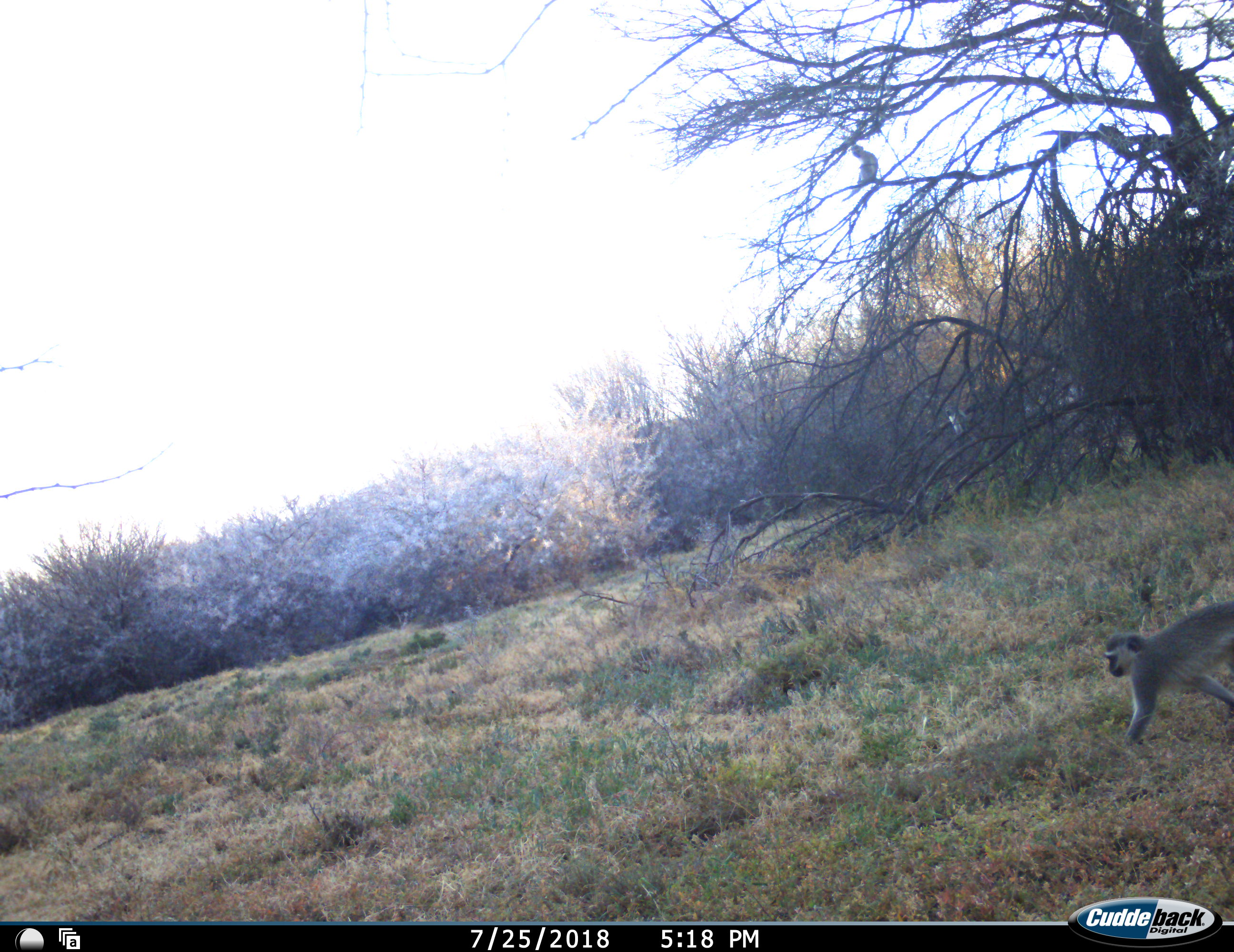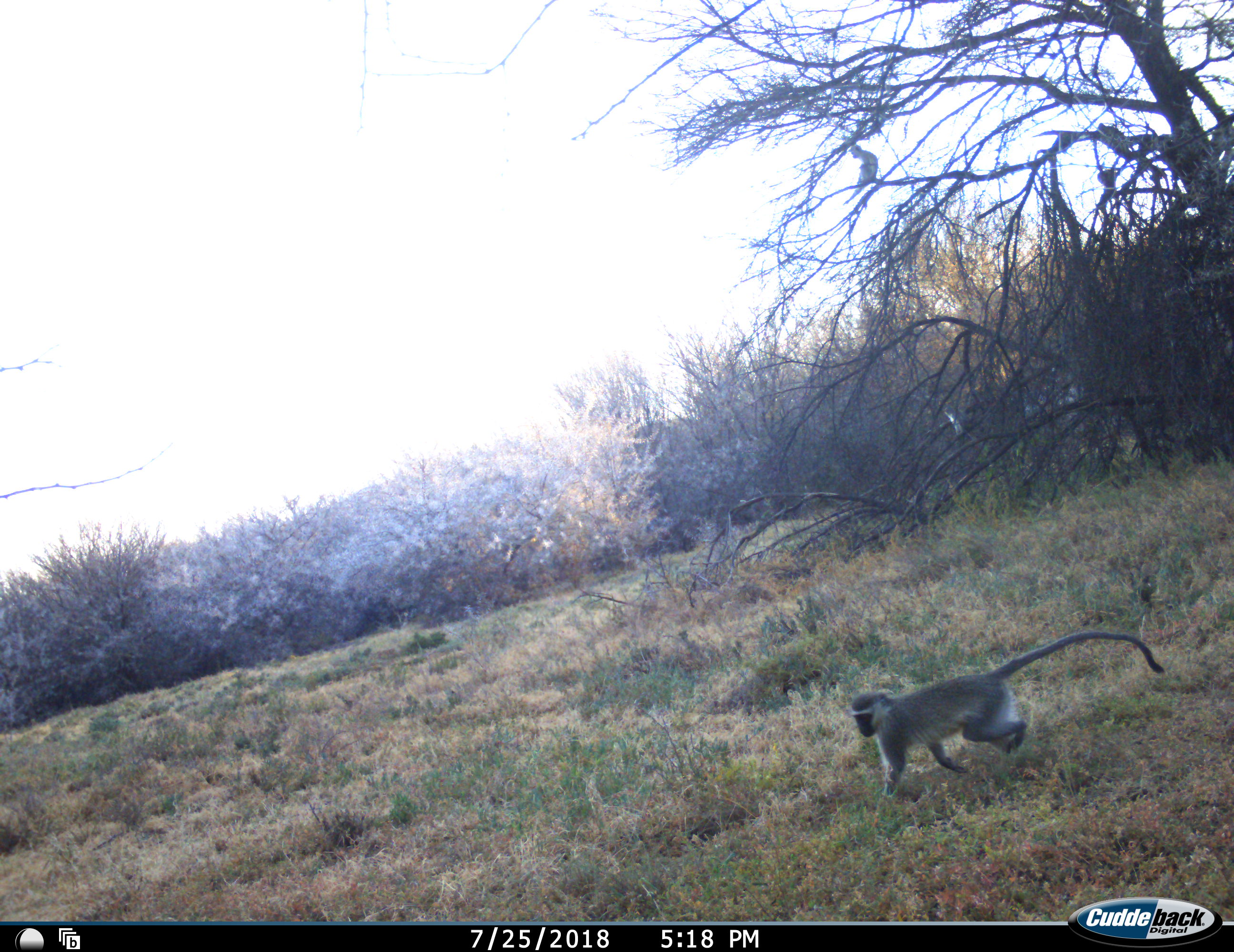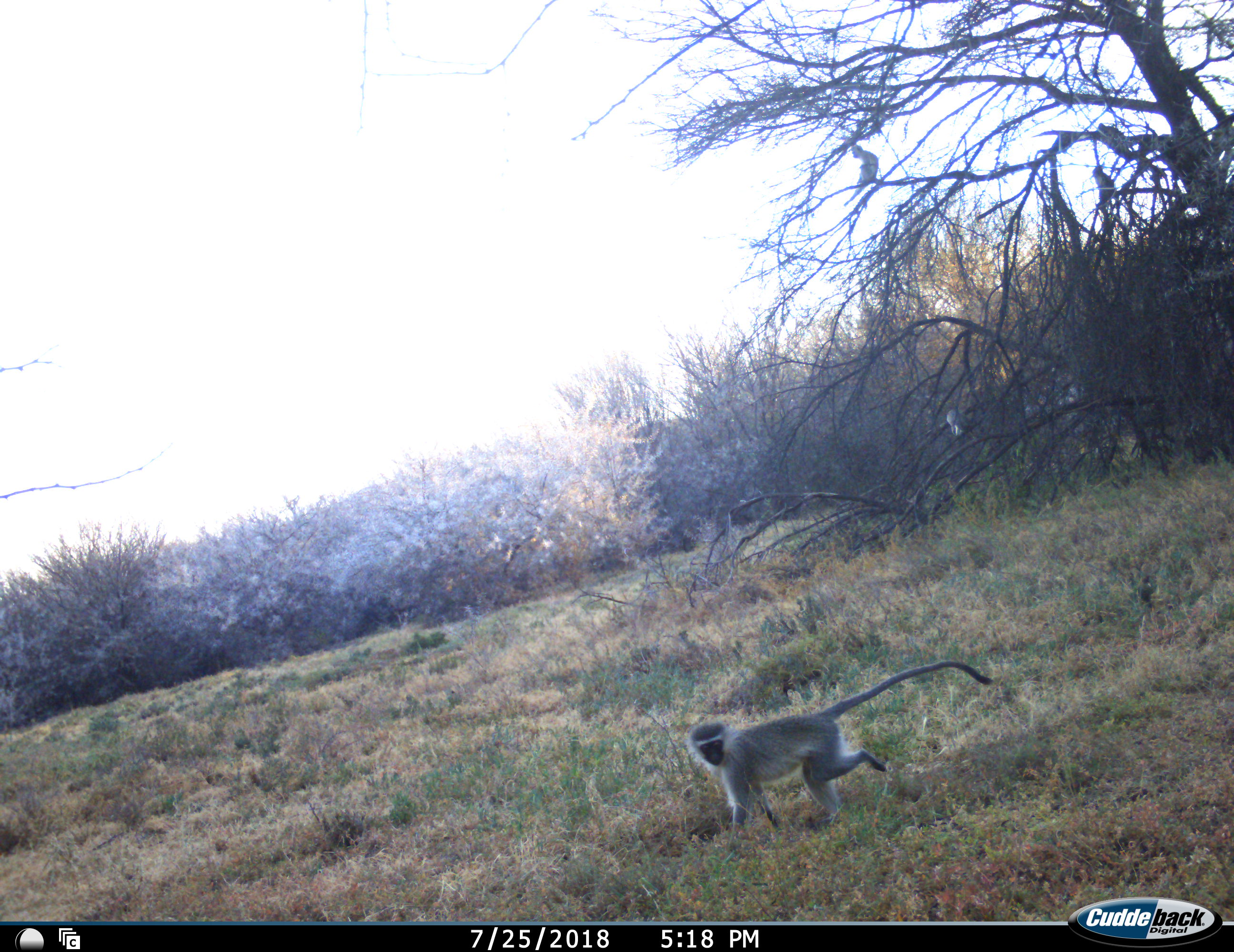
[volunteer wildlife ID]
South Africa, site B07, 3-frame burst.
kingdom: Animalia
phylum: Chordata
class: Mammalia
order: Primates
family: Cercopithecidae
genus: Chlorocebus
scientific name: Chlorocebus pygerythrus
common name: vervet monkey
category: monkeyvervet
Monkeyvervet (vervet monkey) (Chlorocebus pygerythrus), count 3. Behavior (volunteer vote fractions): standing 20%, resting 40%, moving 90%, interacting 0%. Young present (vote fraction): 0%. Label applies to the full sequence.